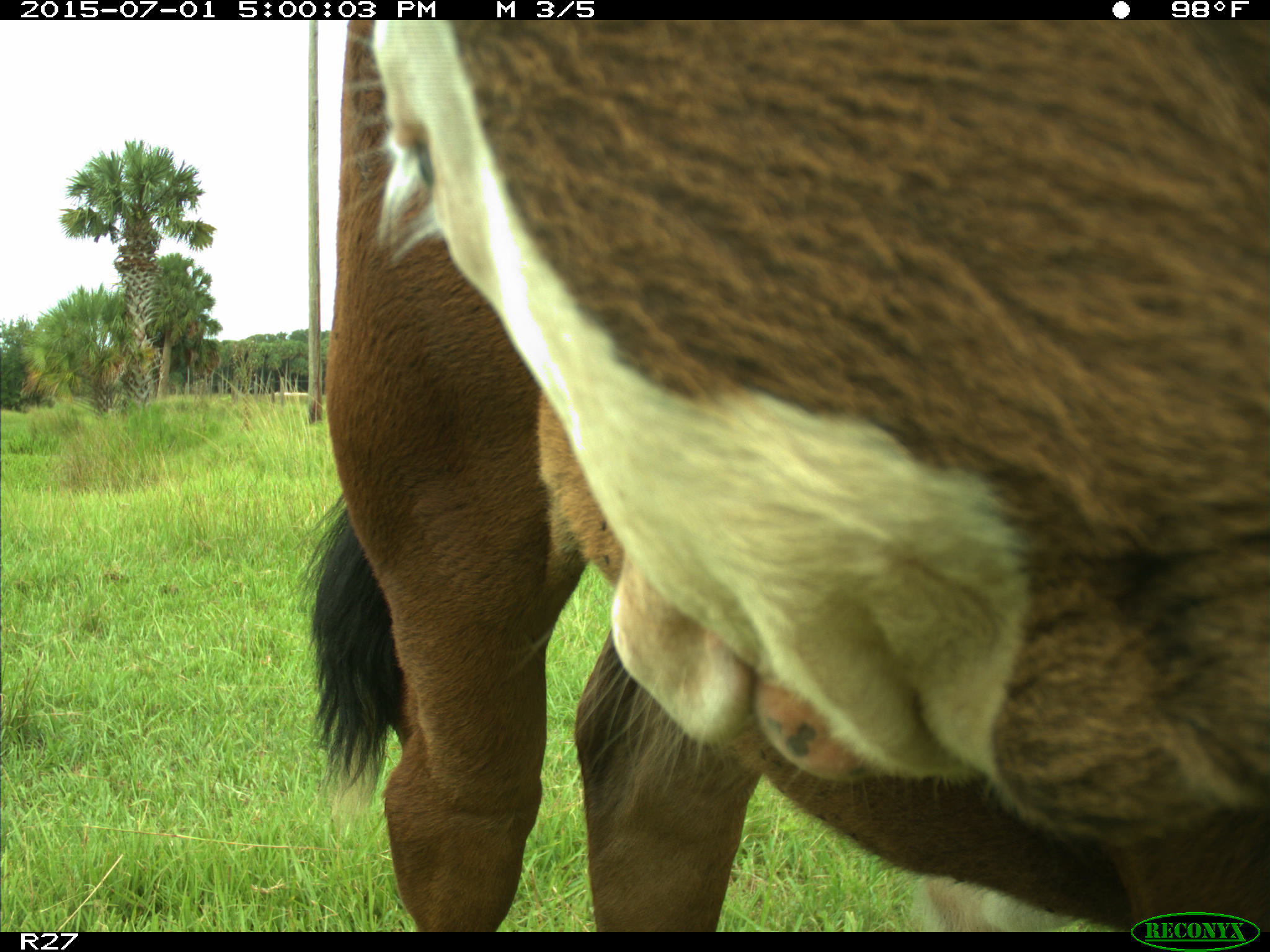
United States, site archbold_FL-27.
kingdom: Animalia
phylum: Chordata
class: Mammalia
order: Artiodactyla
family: Bovidae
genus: Bos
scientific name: Bos taurus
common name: domestic cow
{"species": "Bos taurus (domestic cow)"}